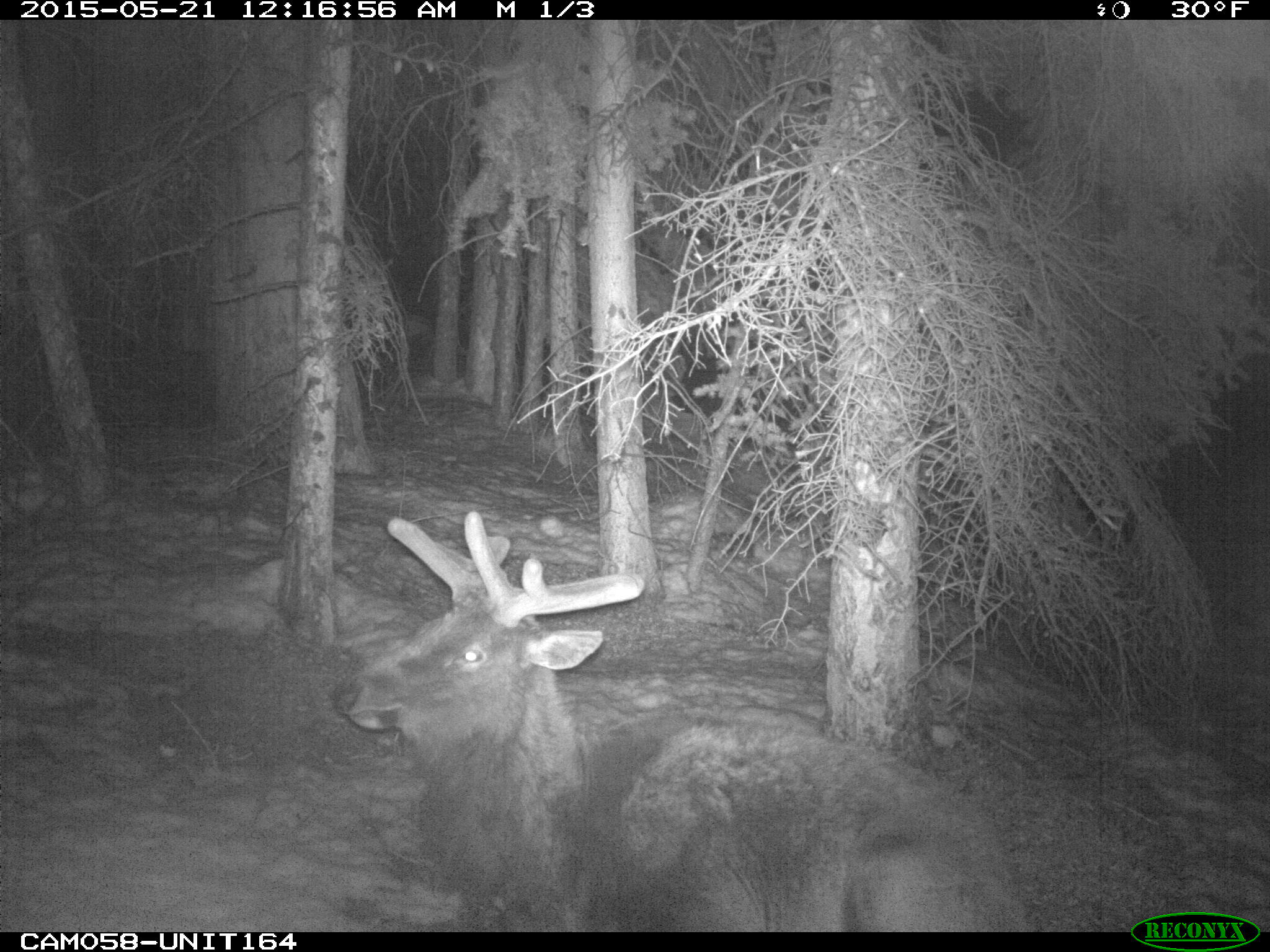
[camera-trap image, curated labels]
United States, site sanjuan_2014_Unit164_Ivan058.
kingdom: Animalia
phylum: Chordata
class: Mammalia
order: Artiodactyla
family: Cervidae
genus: Cervus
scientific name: Cervus elaphus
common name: red deer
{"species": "Cervus elaphus (red deer)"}